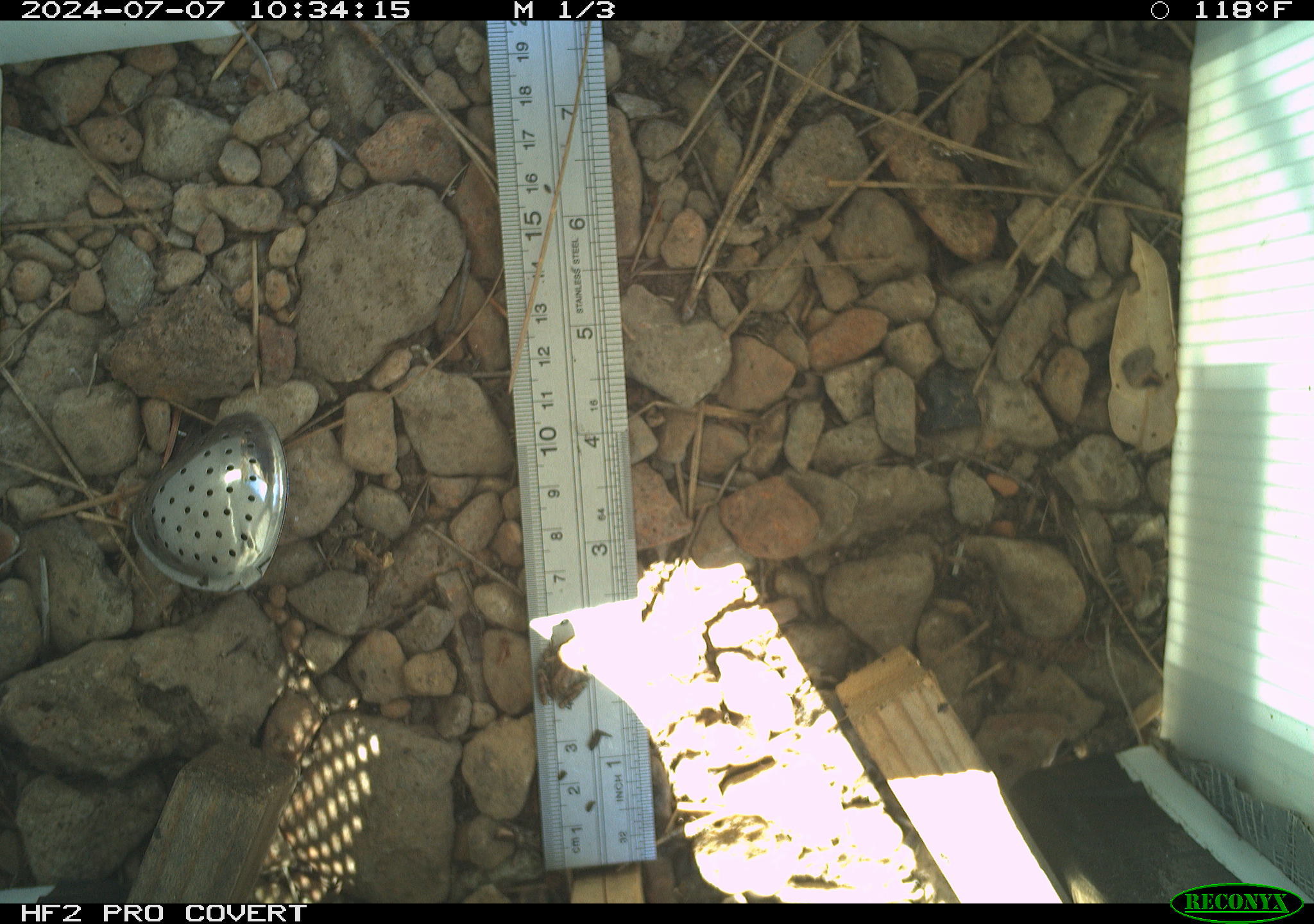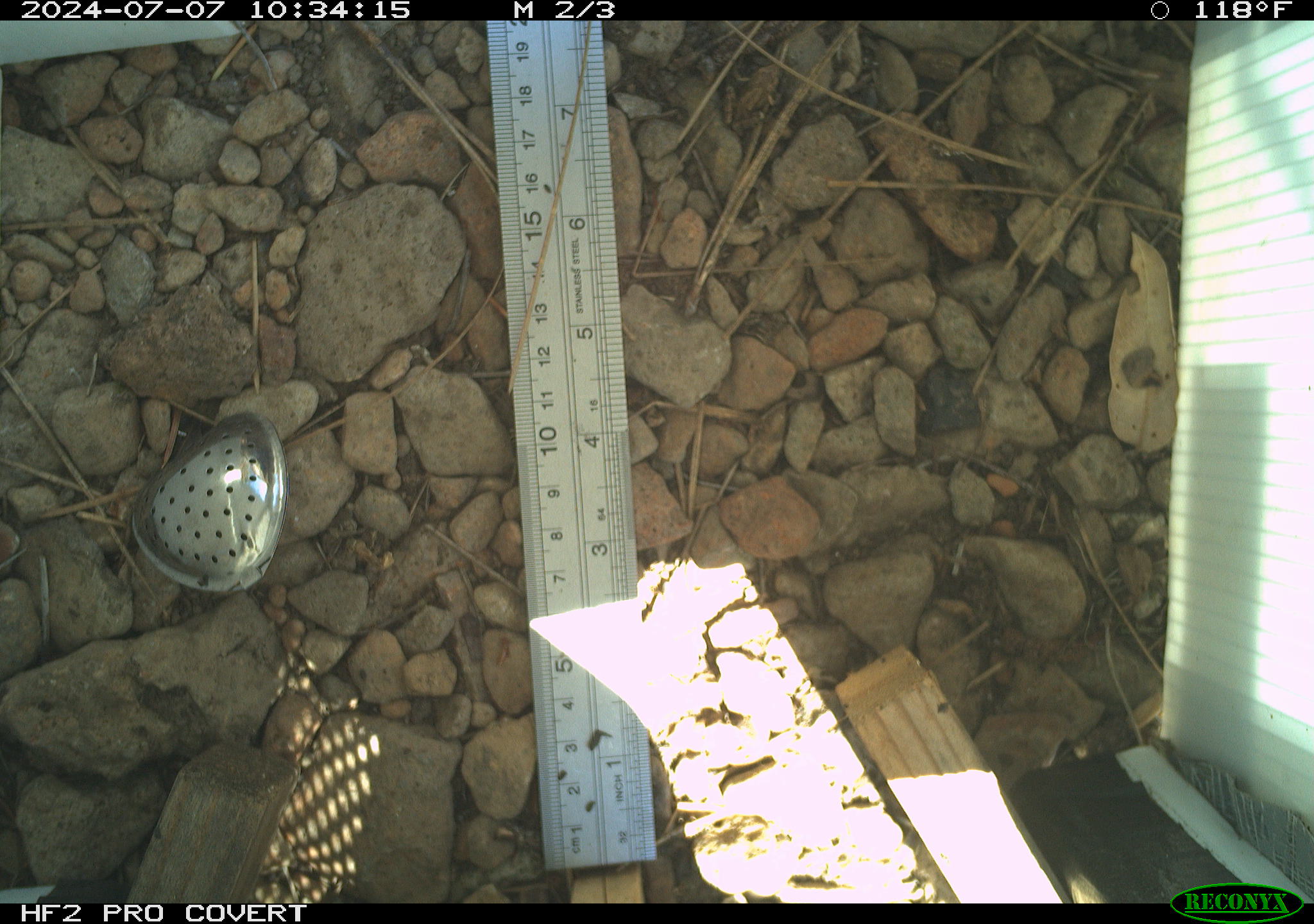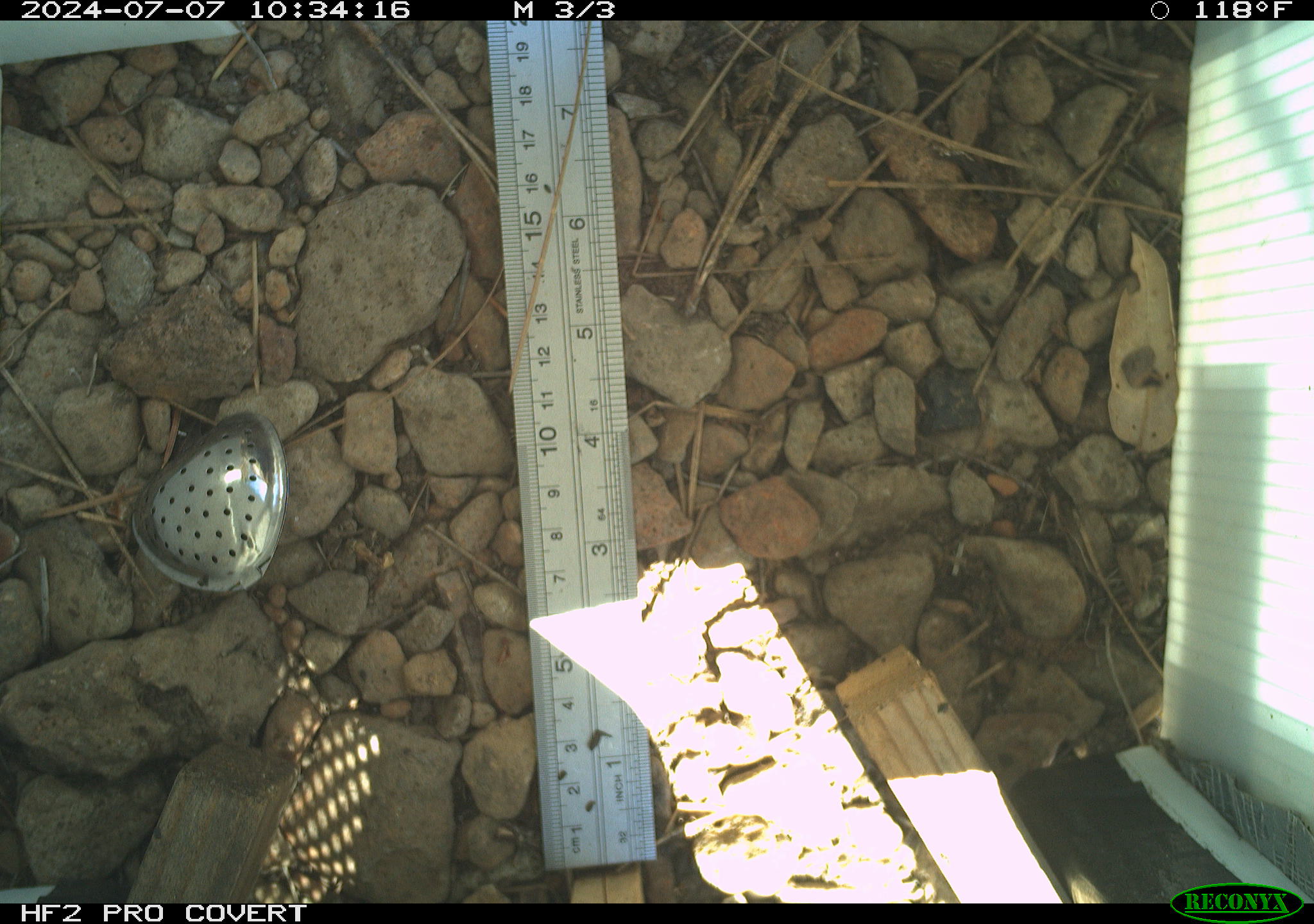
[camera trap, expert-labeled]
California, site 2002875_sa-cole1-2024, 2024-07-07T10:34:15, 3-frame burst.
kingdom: Animalia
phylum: Chordata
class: Amphibia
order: Anura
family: Hylidae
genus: Pseudacris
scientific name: Pseudacris regilla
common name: sierran treefrog